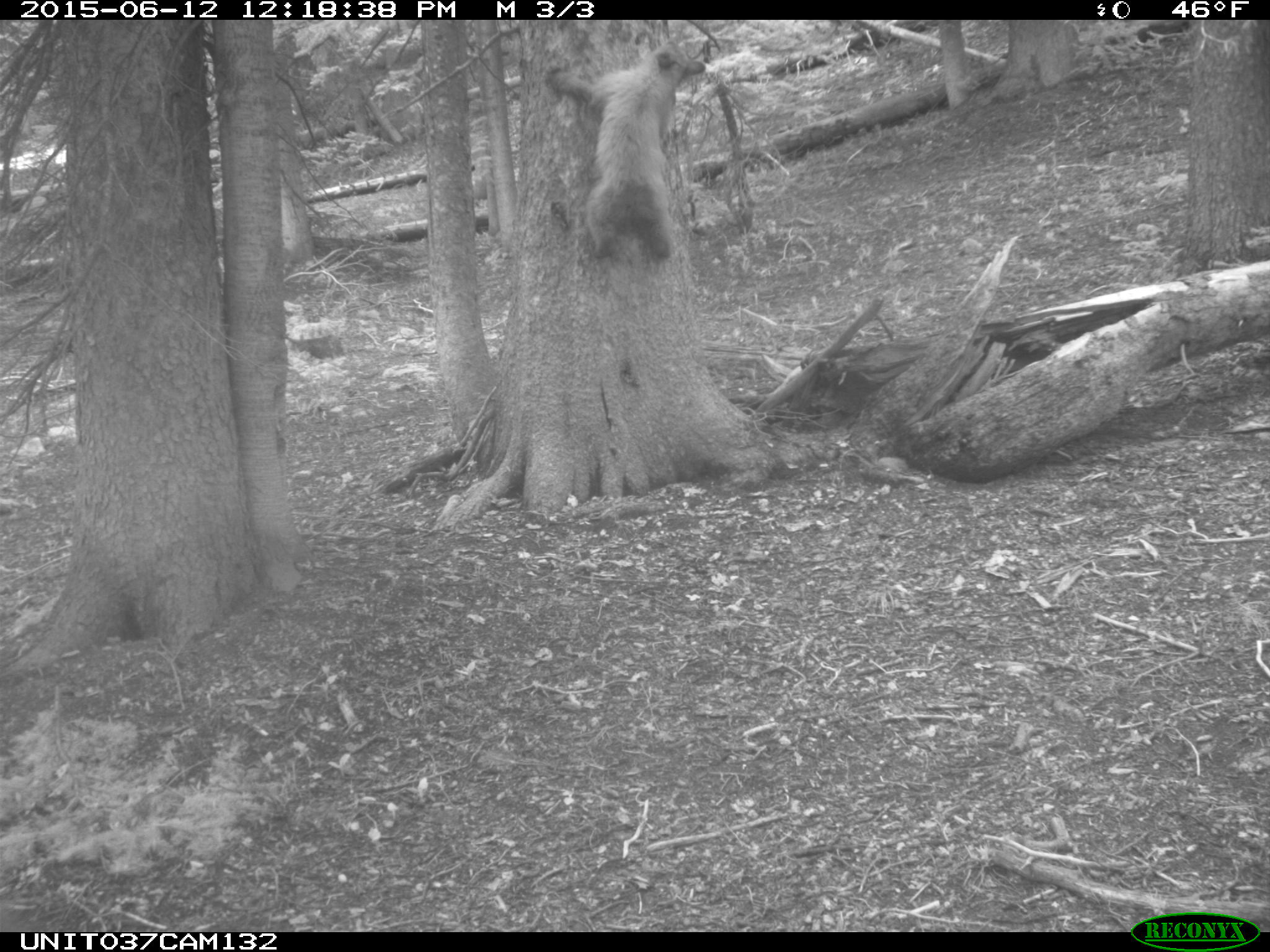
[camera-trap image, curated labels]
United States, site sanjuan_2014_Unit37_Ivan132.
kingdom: Animalia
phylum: Chordata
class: Mammalia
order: Carnivora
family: Ursidae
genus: Ursus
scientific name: Ursus americanus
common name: american black bear